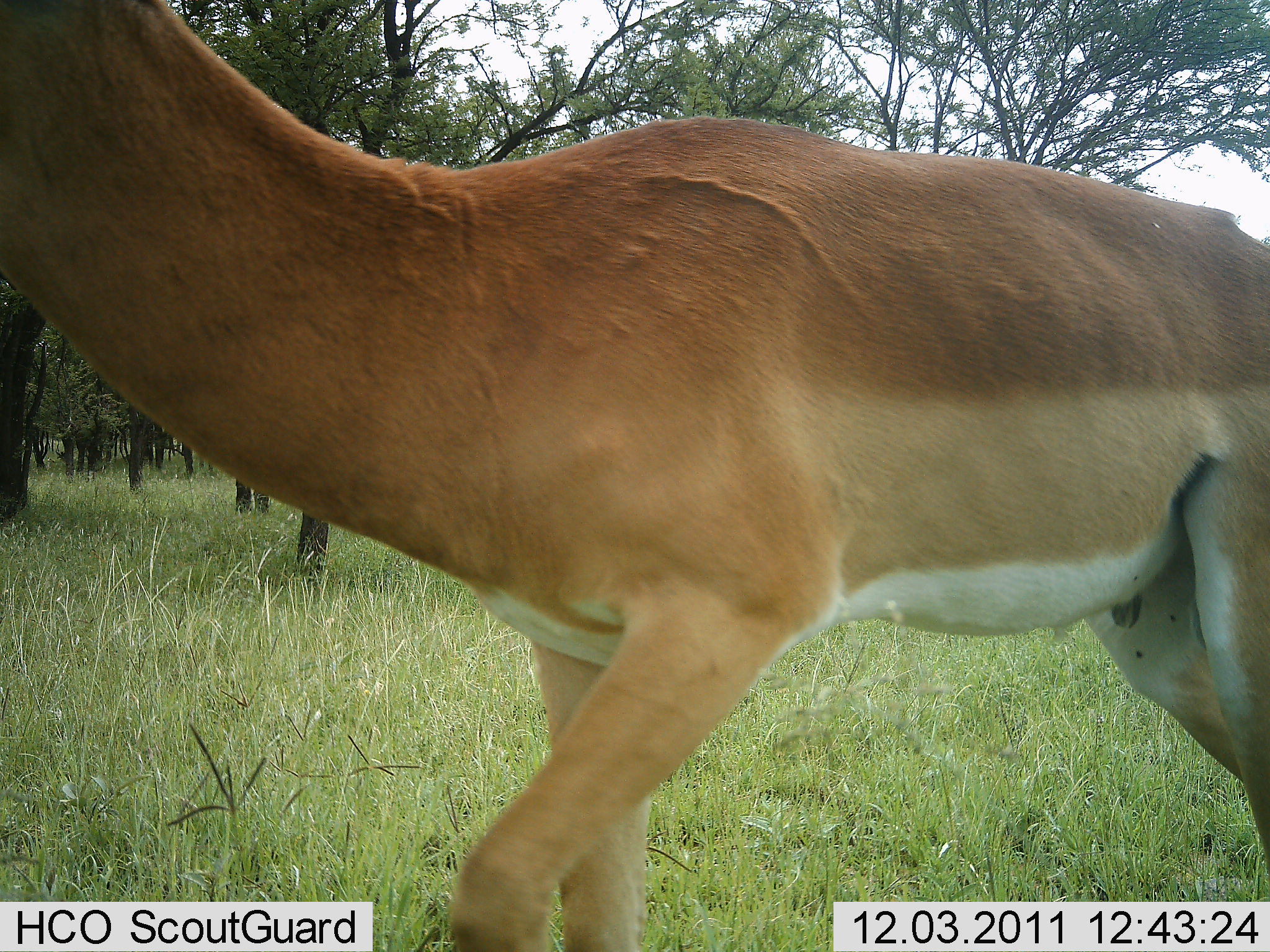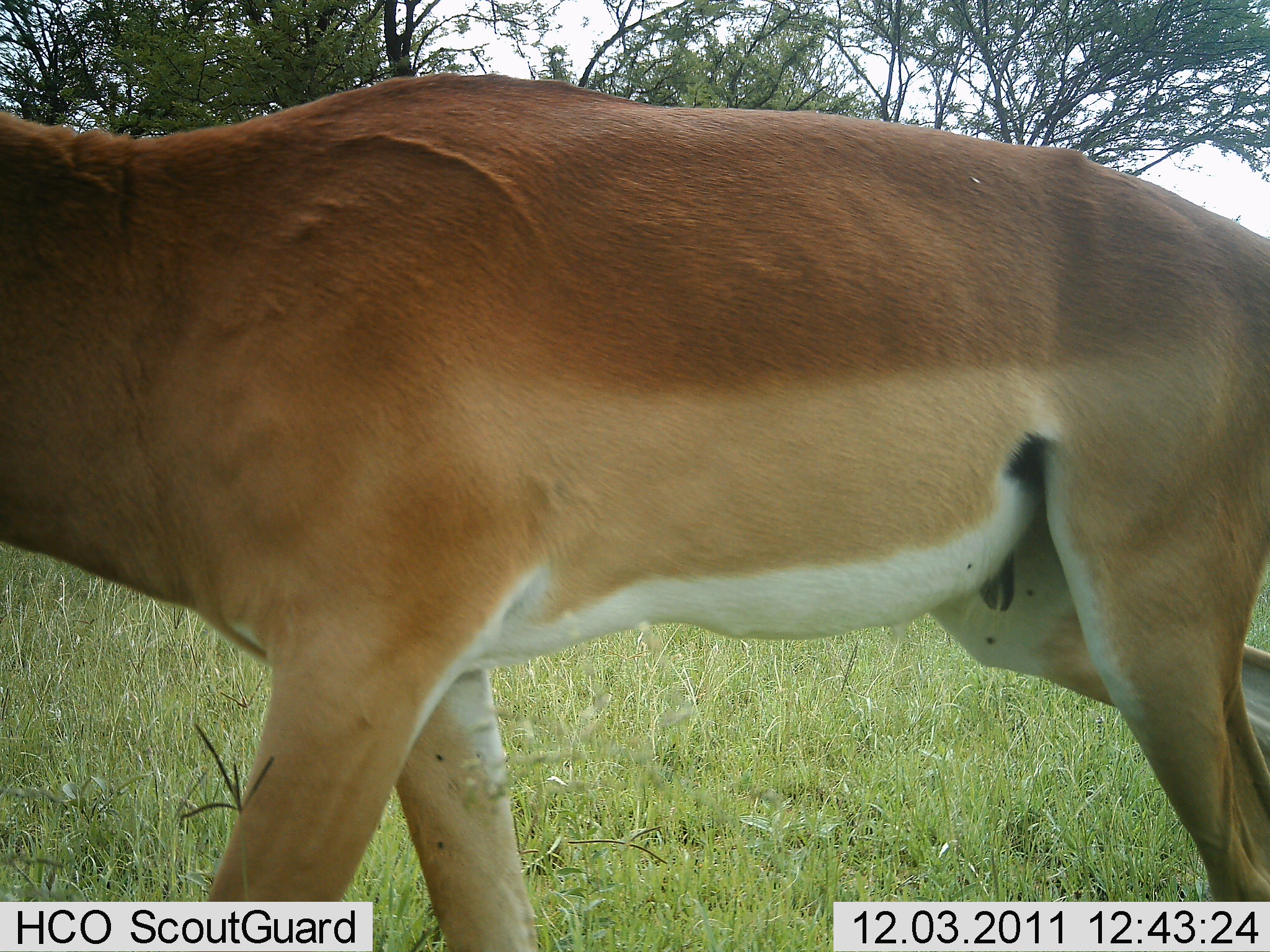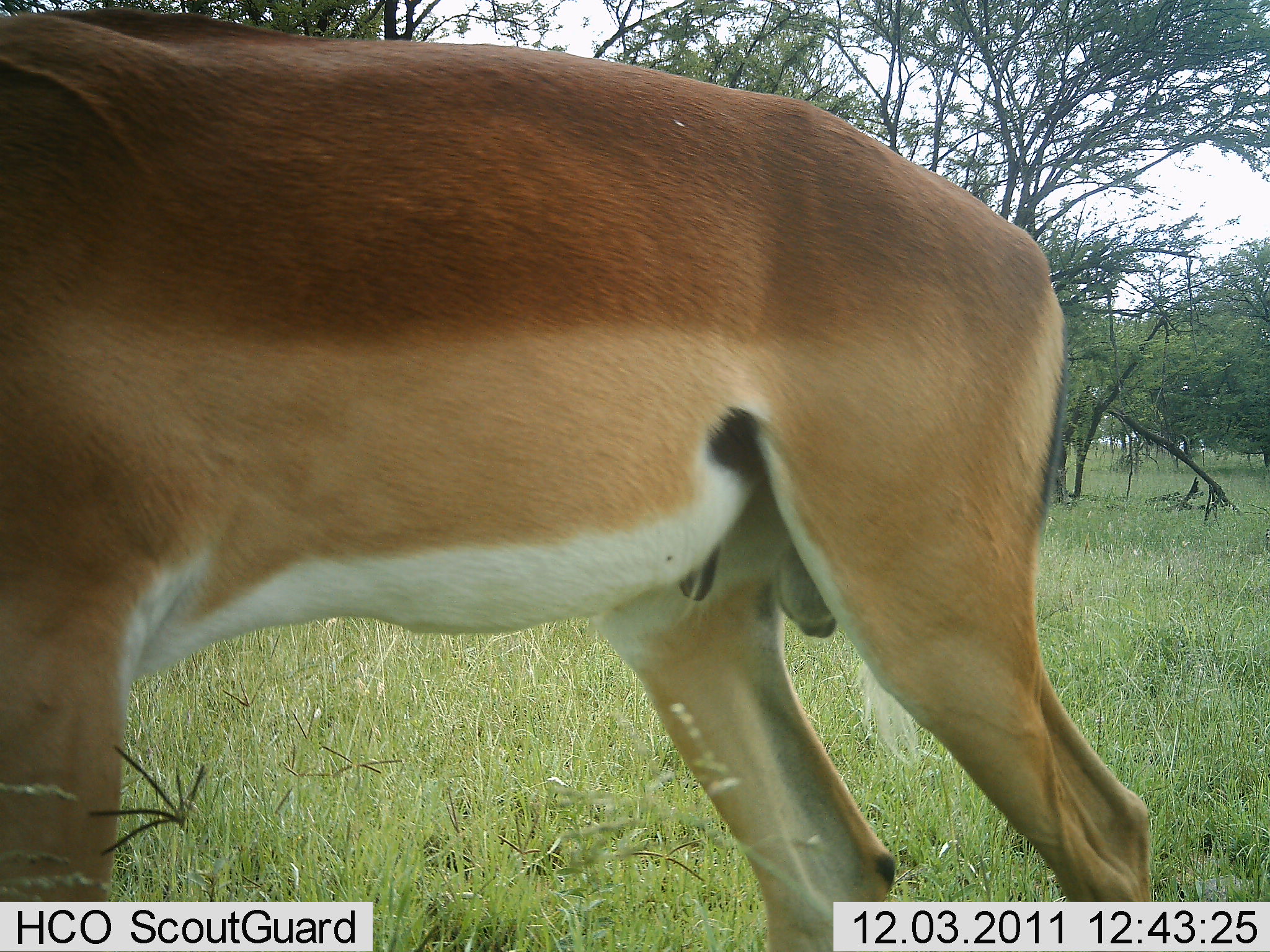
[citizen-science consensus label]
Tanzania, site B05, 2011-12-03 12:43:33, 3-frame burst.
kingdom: Animalia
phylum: Chordata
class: Mammalia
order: Artiodactyla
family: Bovidae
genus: Aepyceros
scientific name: Aepyceros melampus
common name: impala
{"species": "impala (Aepyceros melampus)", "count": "1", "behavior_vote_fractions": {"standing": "0%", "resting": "0%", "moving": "100%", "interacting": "0%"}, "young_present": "0%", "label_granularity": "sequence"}